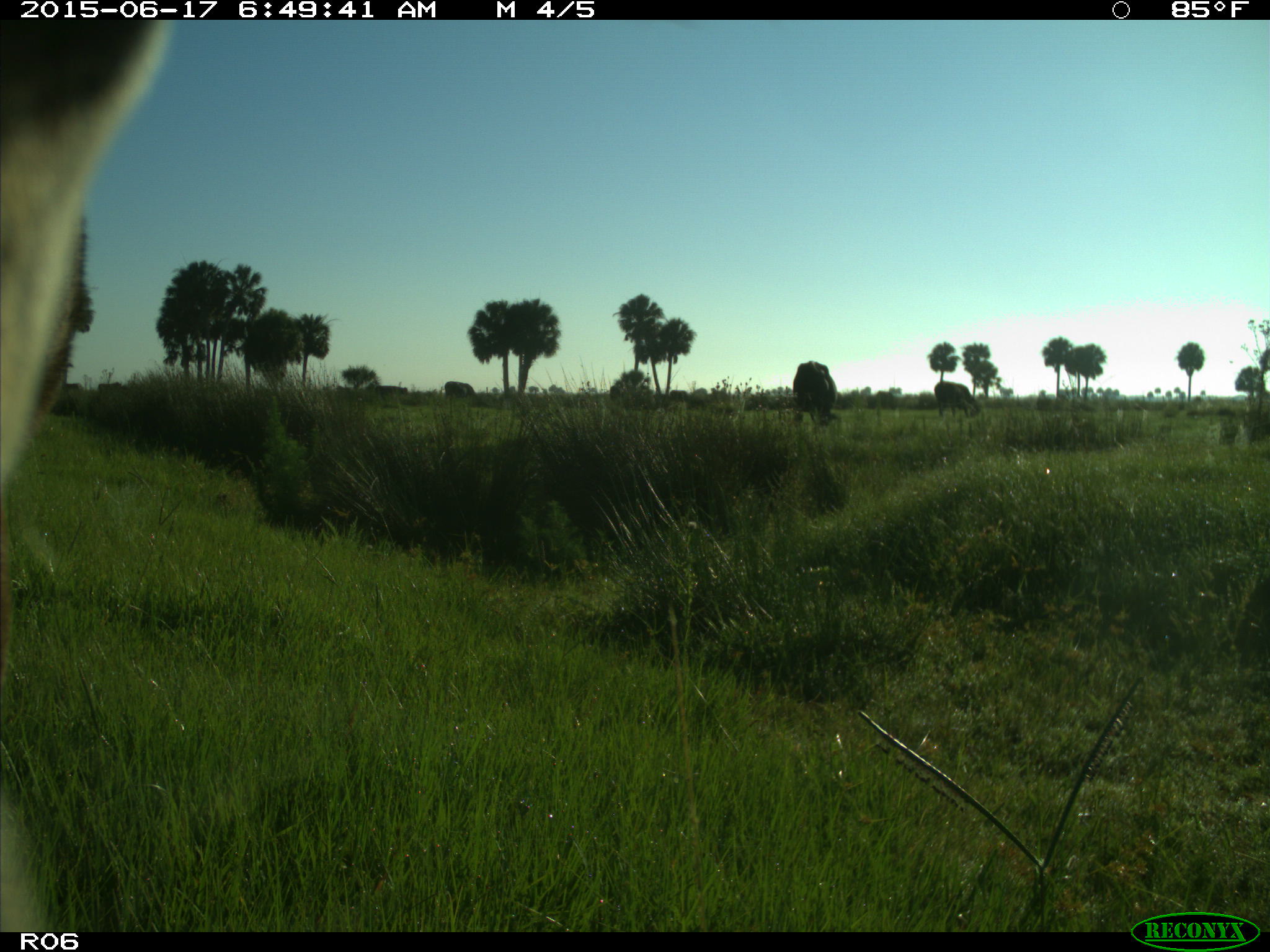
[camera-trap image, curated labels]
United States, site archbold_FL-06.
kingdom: Animalia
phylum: Chordata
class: Mammalia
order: Artiodactyla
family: Bovidae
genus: Bos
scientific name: Bos taurus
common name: domestic cow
Bos taurus (domestic cow).